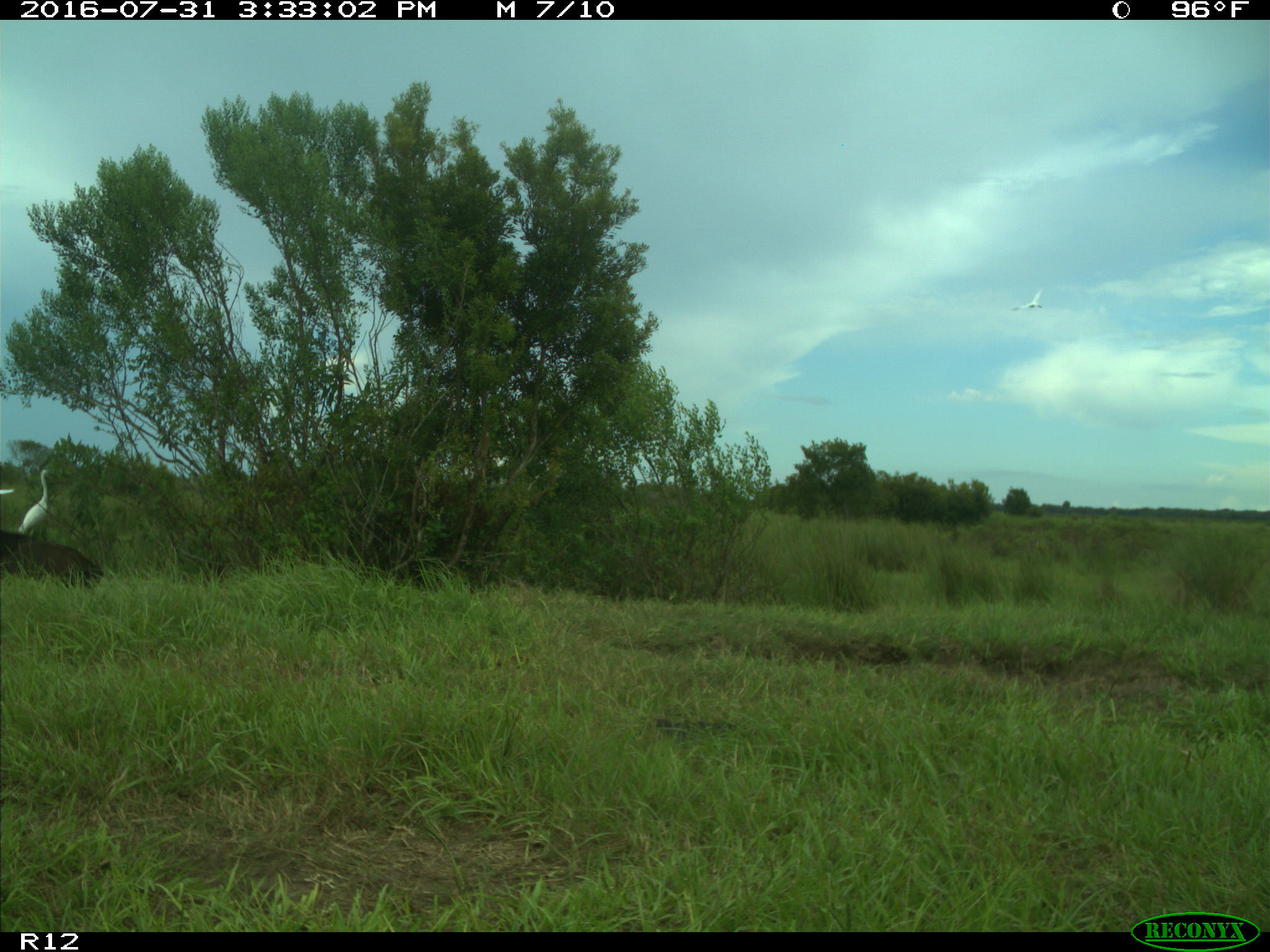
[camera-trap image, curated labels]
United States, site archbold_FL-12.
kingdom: Animalia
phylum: Chordata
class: Mammalia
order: Artiodactyla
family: Bovidae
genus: Bos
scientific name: Bos taurus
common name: domestic cow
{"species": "Bos taurus (domestic cow)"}